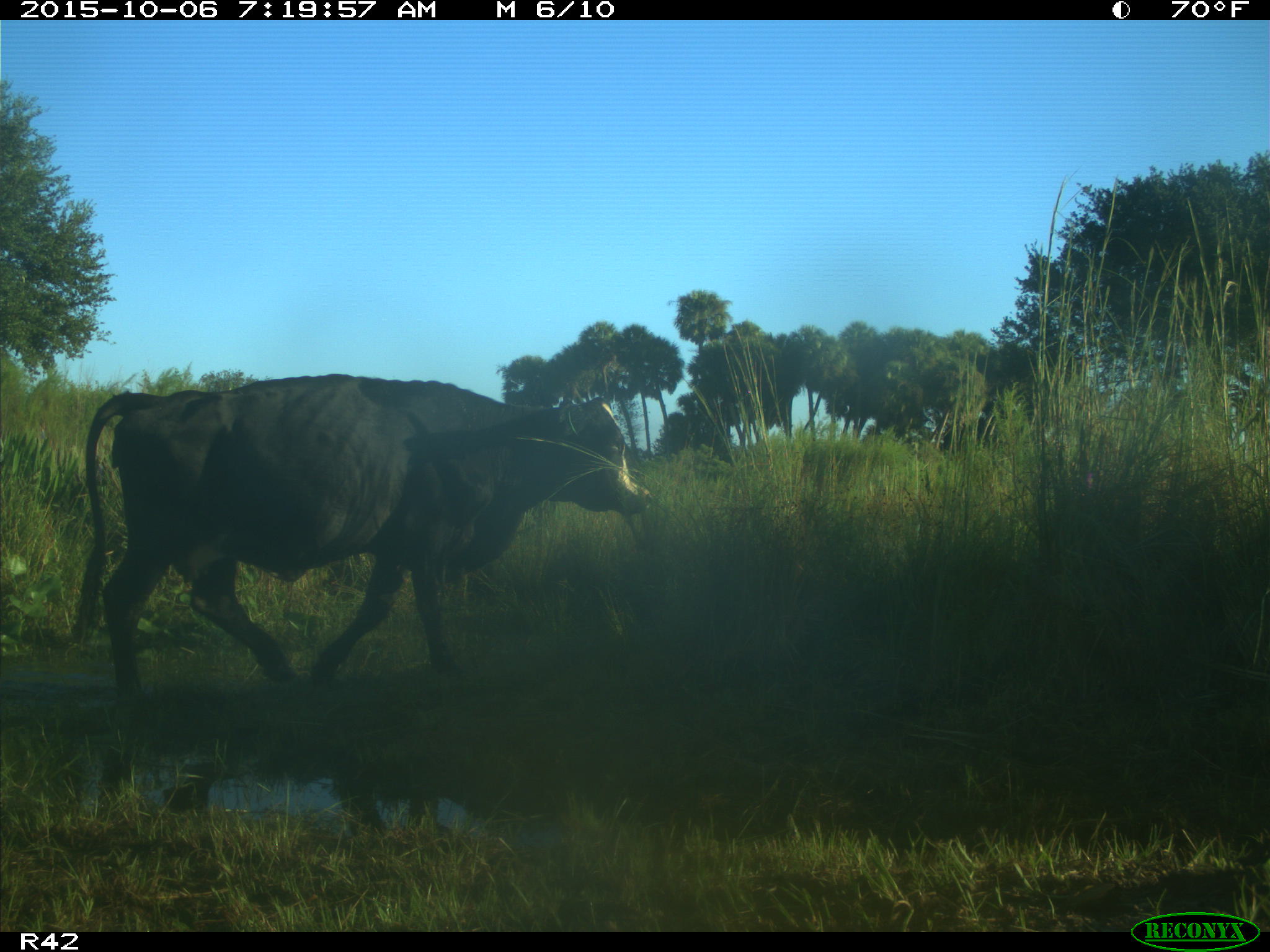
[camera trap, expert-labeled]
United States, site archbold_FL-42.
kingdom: Animalia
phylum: Chordata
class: Mammalia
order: Artiodactyla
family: Bovidae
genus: Bos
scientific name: Bos taurus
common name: domestic cow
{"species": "Bos taurus (domestic cow)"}